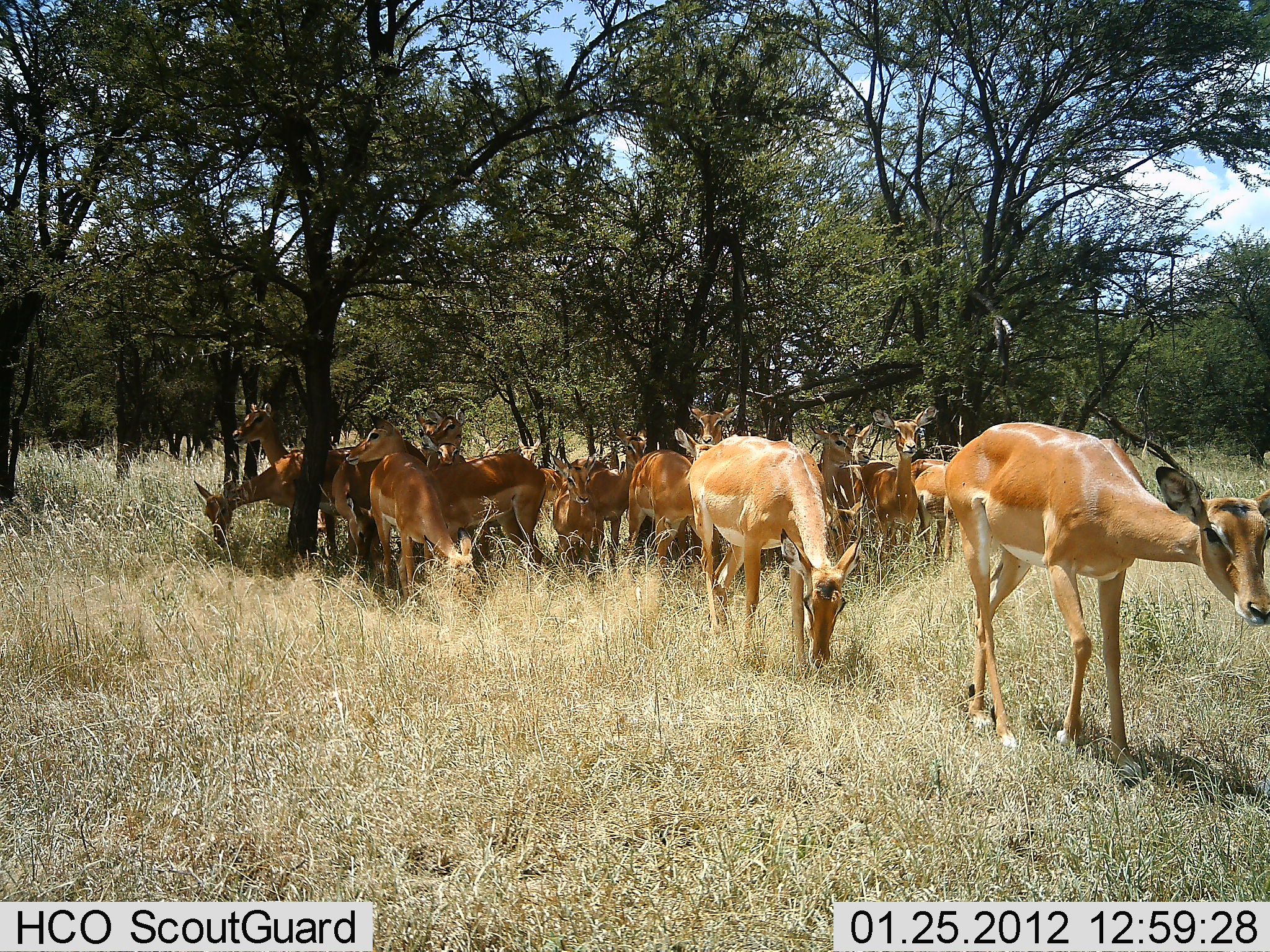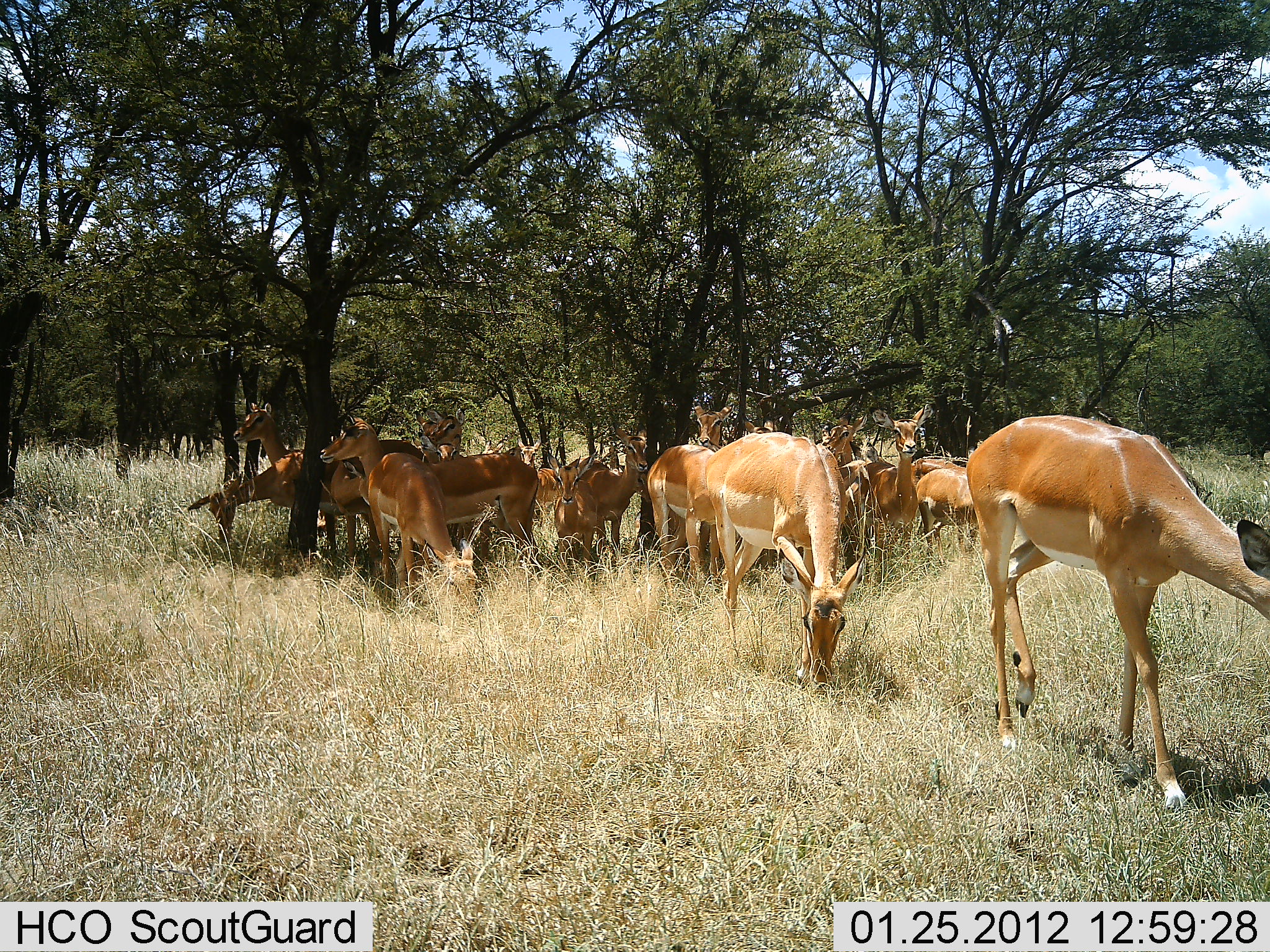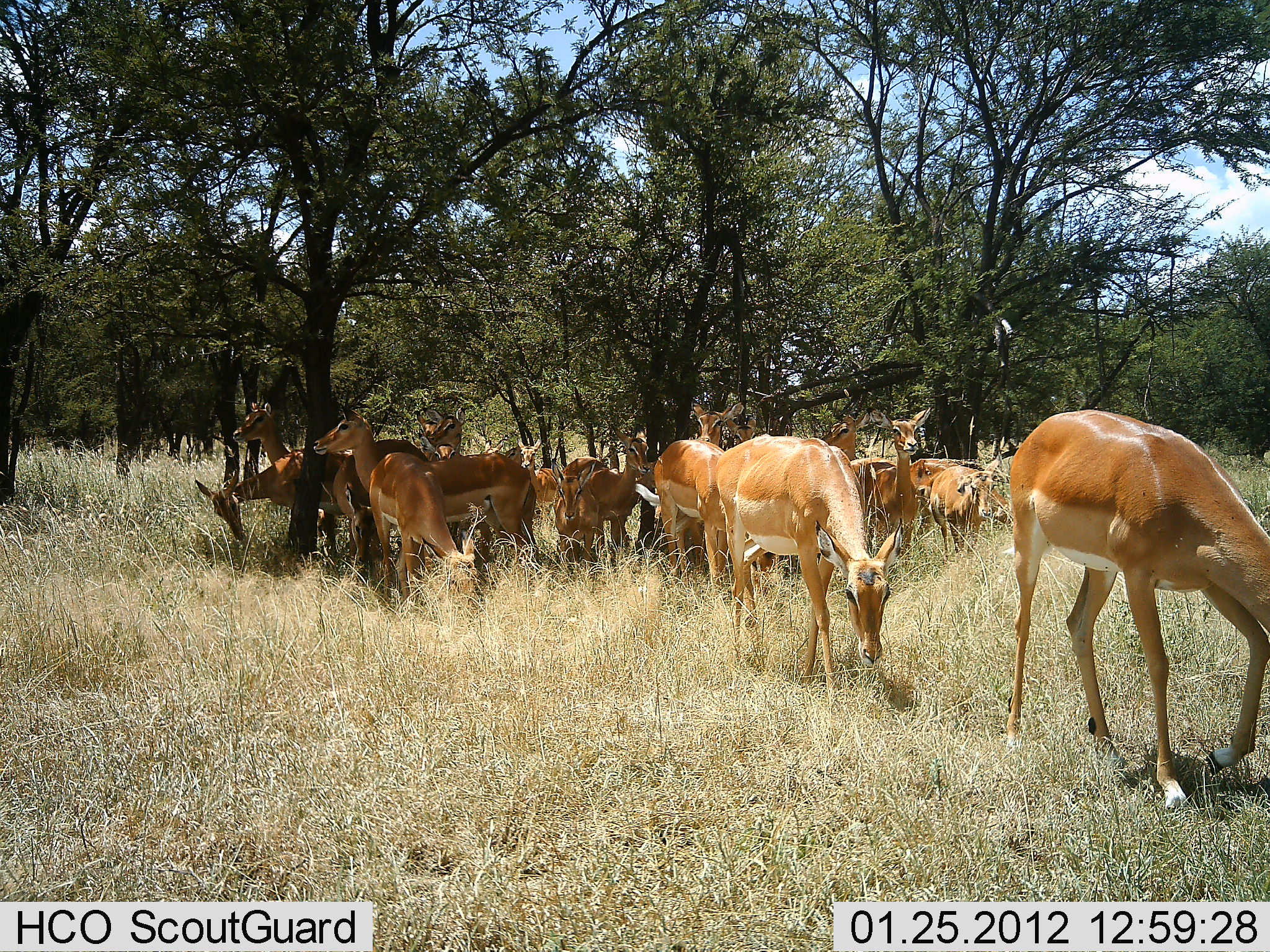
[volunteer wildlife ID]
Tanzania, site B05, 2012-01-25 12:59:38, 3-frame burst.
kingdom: Animalia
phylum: Chordata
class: Mammalia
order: Artiodactyla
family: Bovidae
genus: Aepyceros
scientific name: Aepyceros melampus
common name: impala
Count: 11-50.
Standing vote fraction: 81%.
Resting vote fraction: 5%.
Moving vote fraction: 57%.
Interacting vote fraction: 5%.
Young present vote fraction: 0%.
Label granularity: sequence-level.